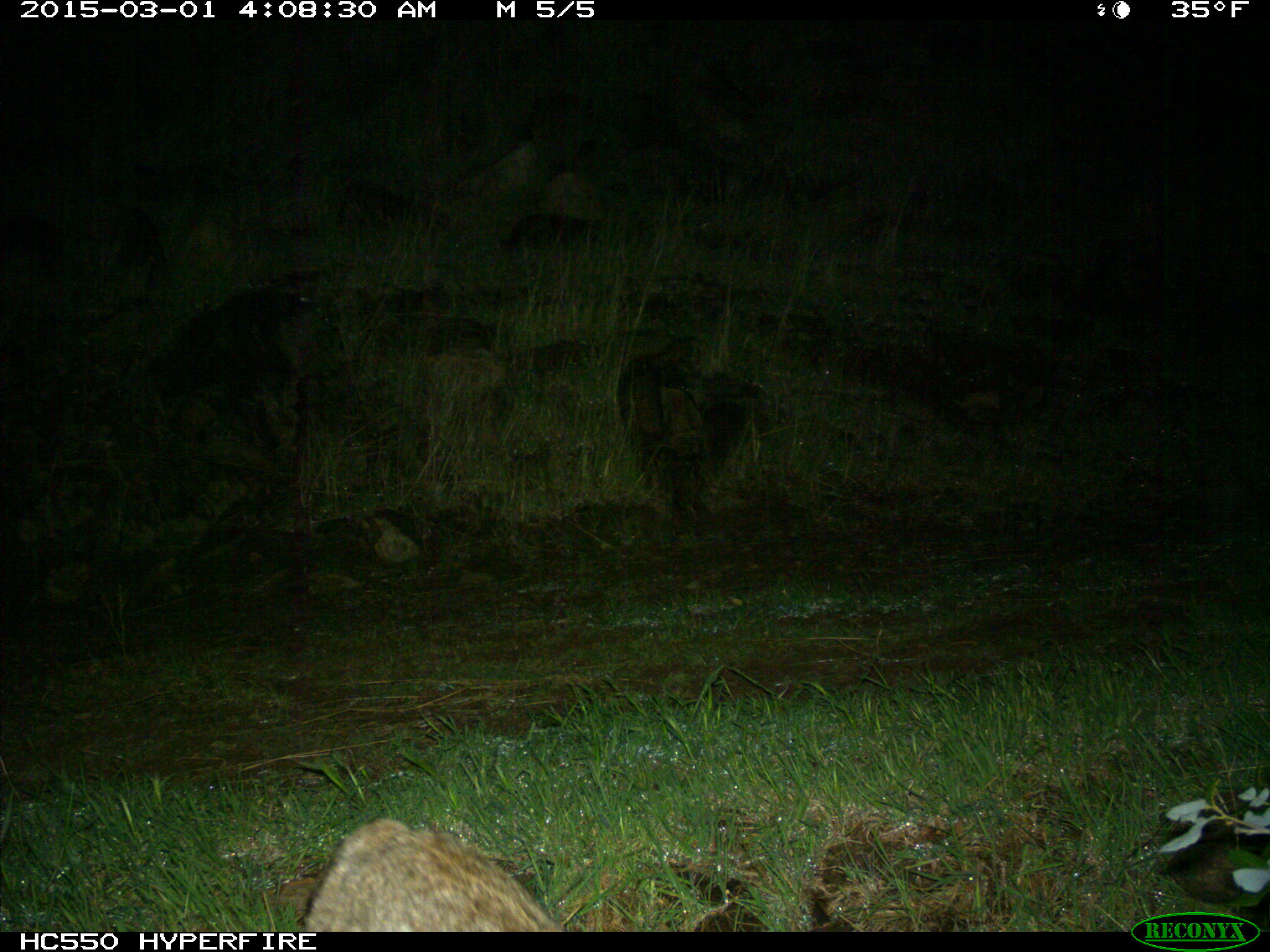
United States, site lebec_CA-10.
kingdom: Animalia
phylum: Chordata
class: Mammalia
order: Carnivora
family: Felidae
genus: Lynx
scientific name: Lynx rufus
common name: bobcat